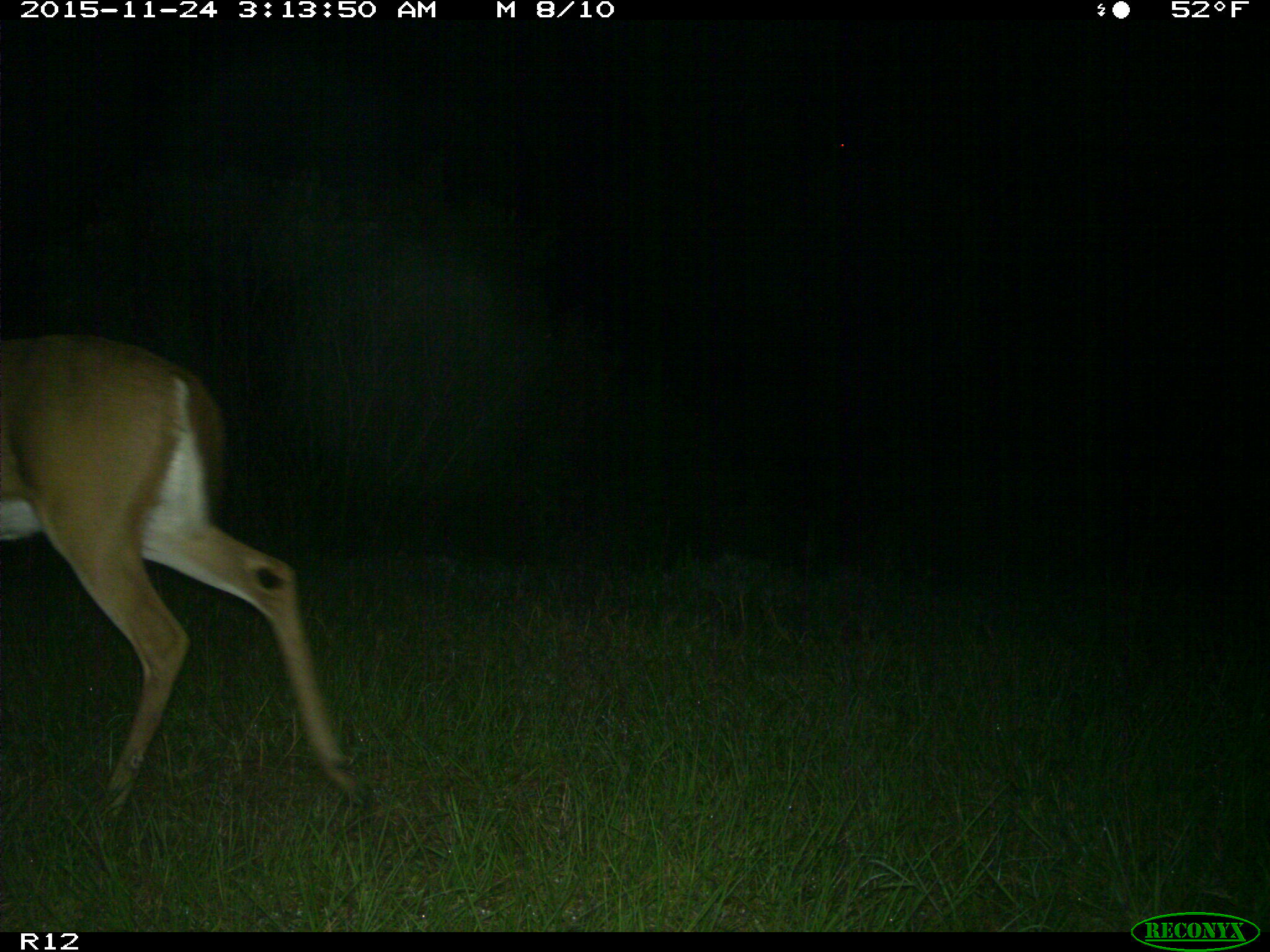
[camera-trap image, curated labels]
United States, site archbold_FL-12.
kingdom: Animalia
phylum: Chordata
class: Mammalia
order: Artiodactyla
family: Cervidae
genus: Odocoileus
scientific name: Odocoileus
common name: deer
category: unidentified deer